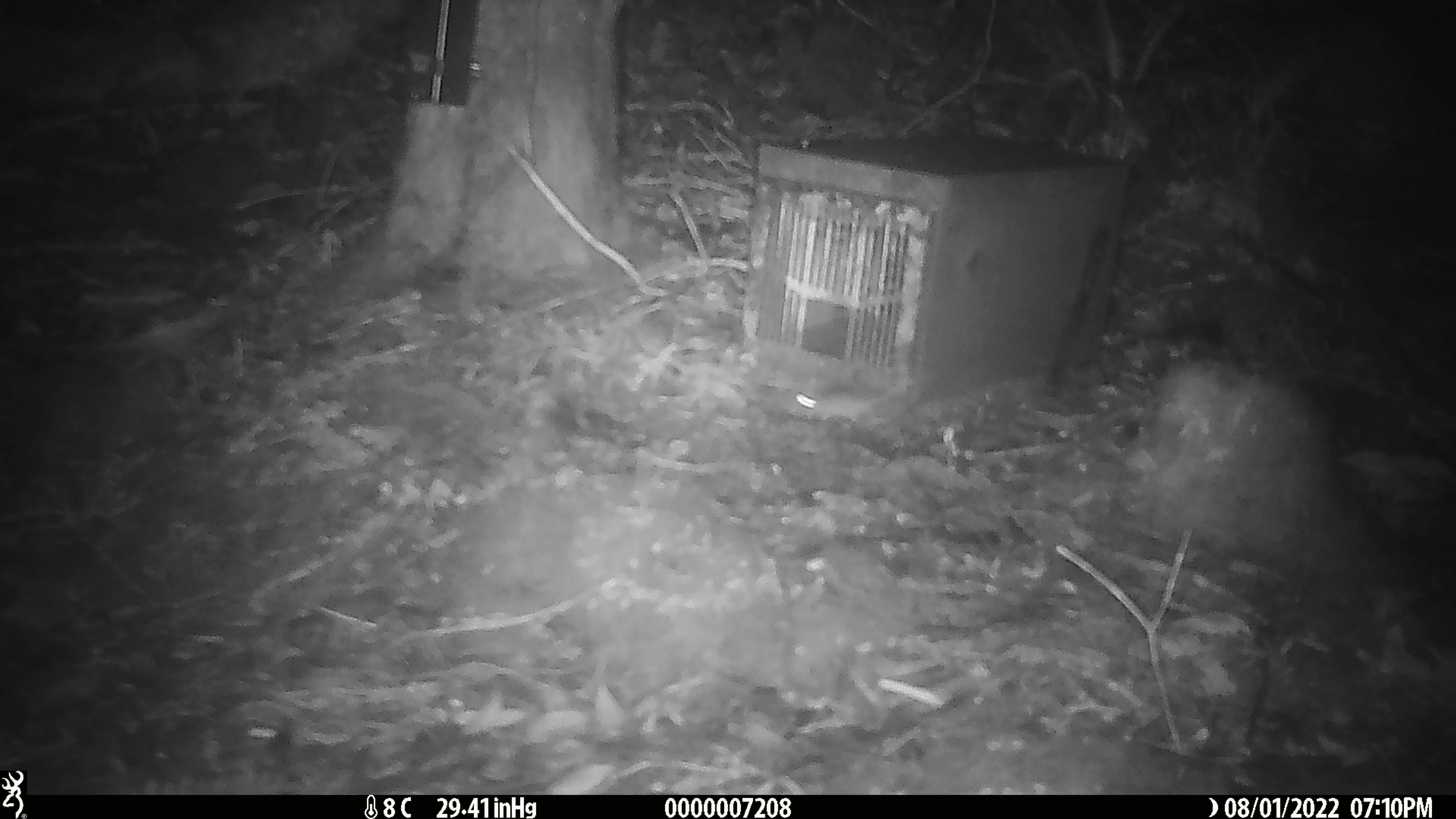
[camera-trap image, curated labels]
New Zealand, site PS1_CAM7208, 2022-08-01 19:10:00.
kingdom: Animalia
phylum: Chordata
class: Mammalia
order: Rodentia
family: Muridae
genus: Mus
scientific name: Mus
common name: mouse